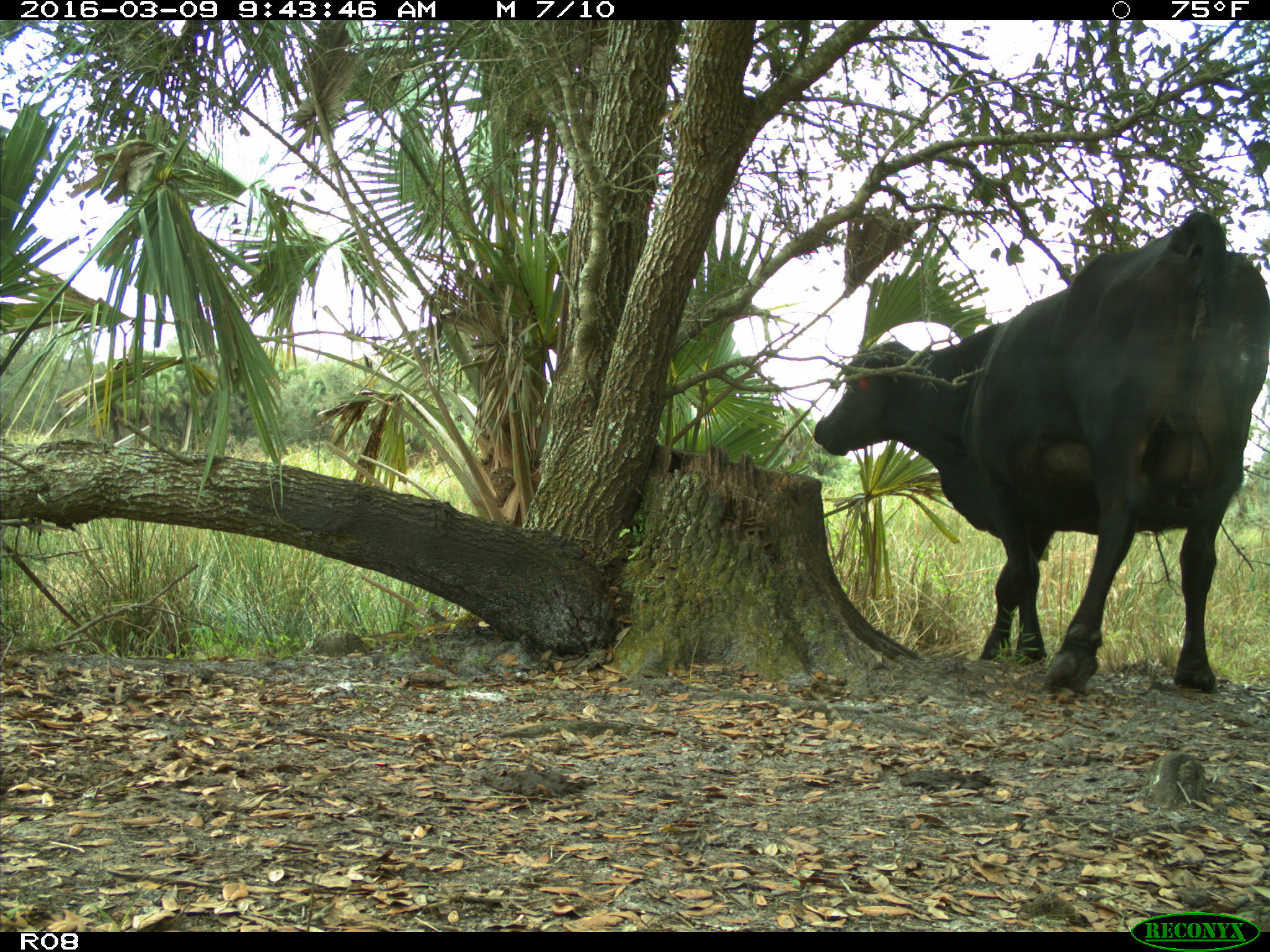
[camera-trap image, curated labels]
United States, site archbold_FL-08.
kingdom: Animalia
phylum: Chordata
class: Mammalia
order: Artiodactyla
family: Bovidae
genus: Bos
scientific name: Bos taurus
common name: domestic cow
Bos taurus (domestic cow).